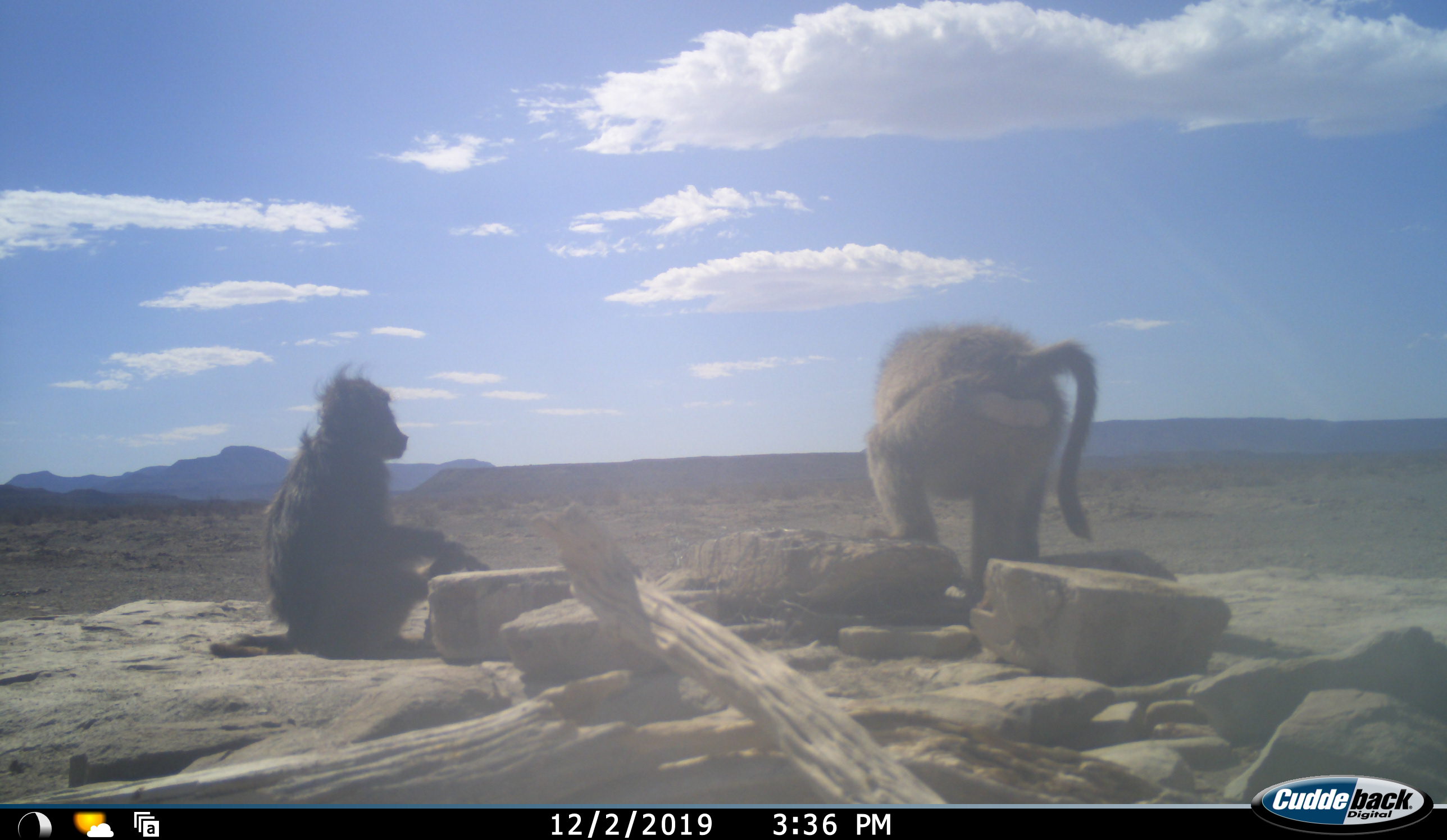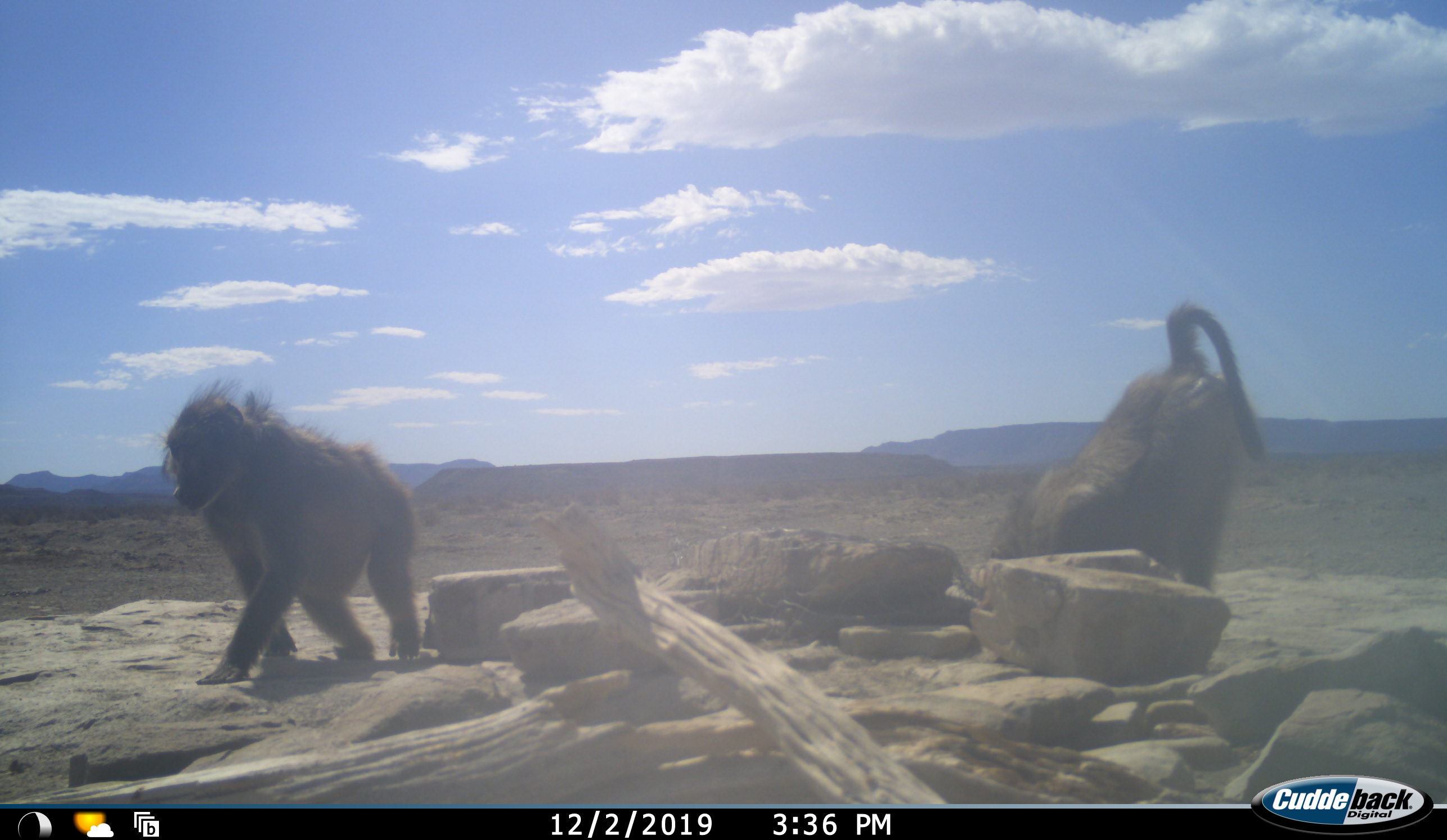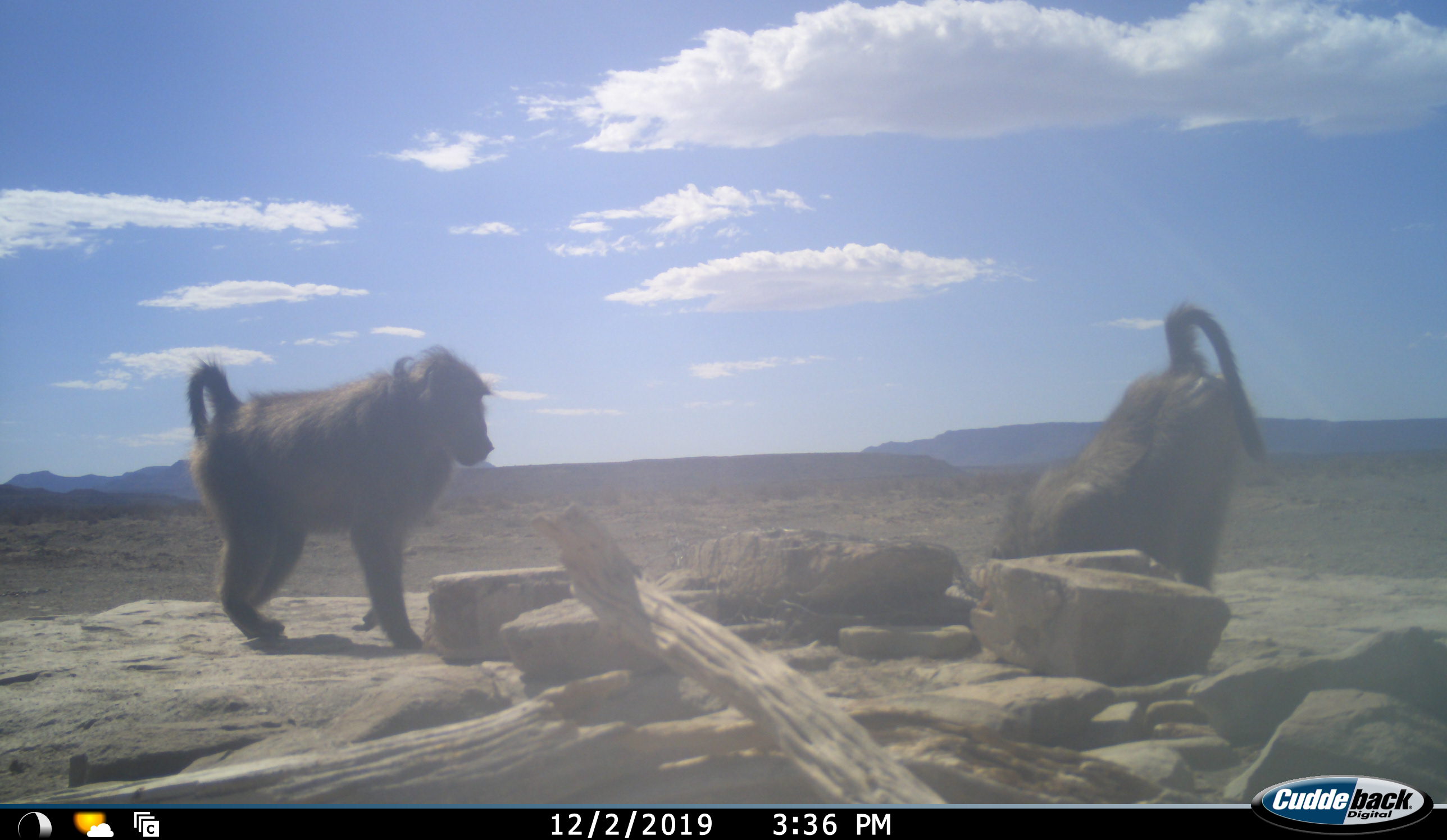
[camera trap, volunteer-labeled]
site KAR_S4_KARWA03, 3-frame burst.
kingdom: Animalia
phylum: Chordata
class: Mammalia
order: Primates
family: Cercopithecidae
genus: Papio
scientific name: Papio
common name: baboon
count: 2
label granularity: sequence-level